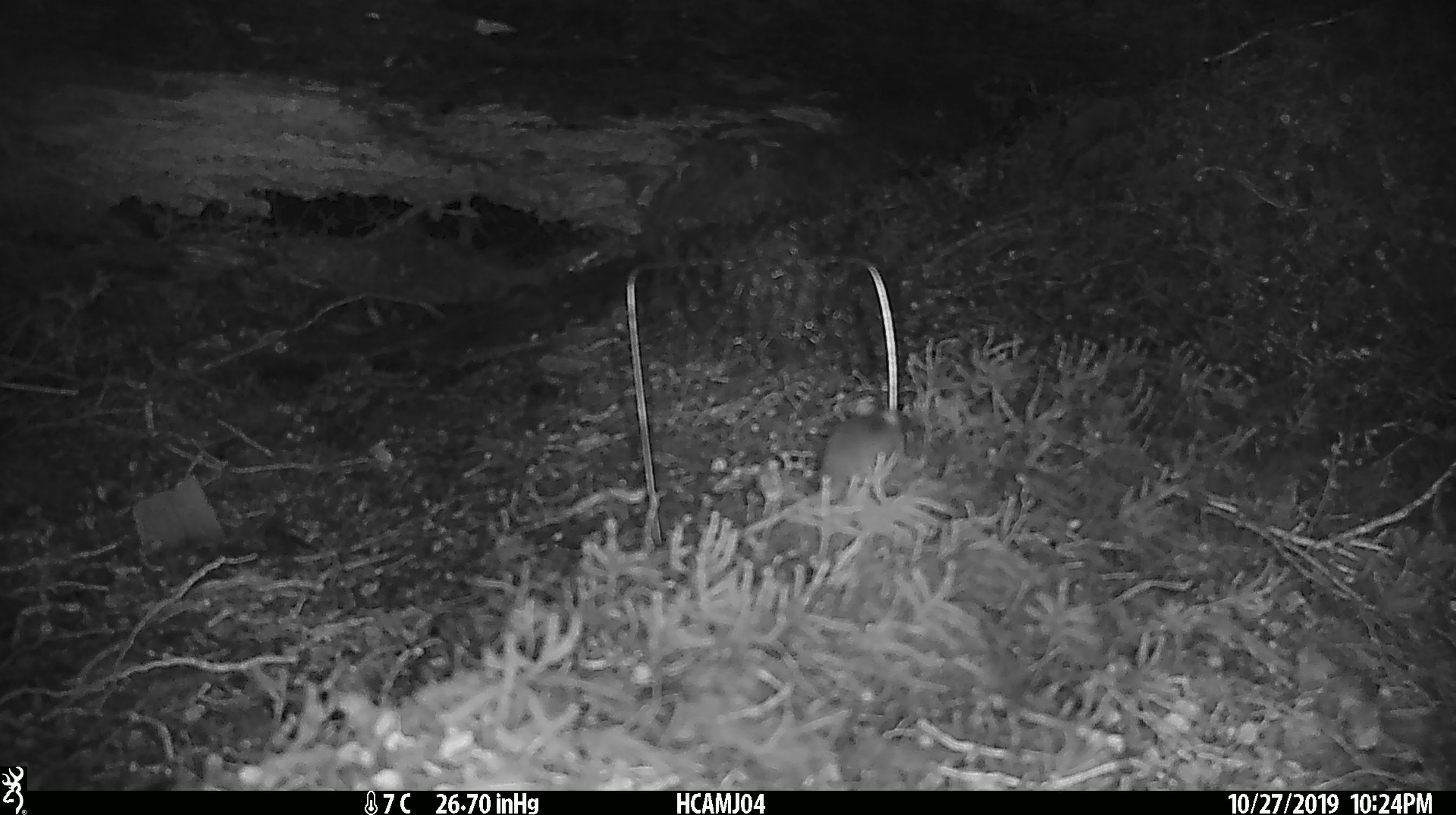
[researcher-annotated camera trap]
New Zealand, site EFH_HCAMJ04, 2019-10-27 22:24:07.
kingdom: Animalia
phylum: Chordata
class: Mammalia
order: Rodentia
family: Muridae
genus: Mus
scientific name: Mus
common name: mouse